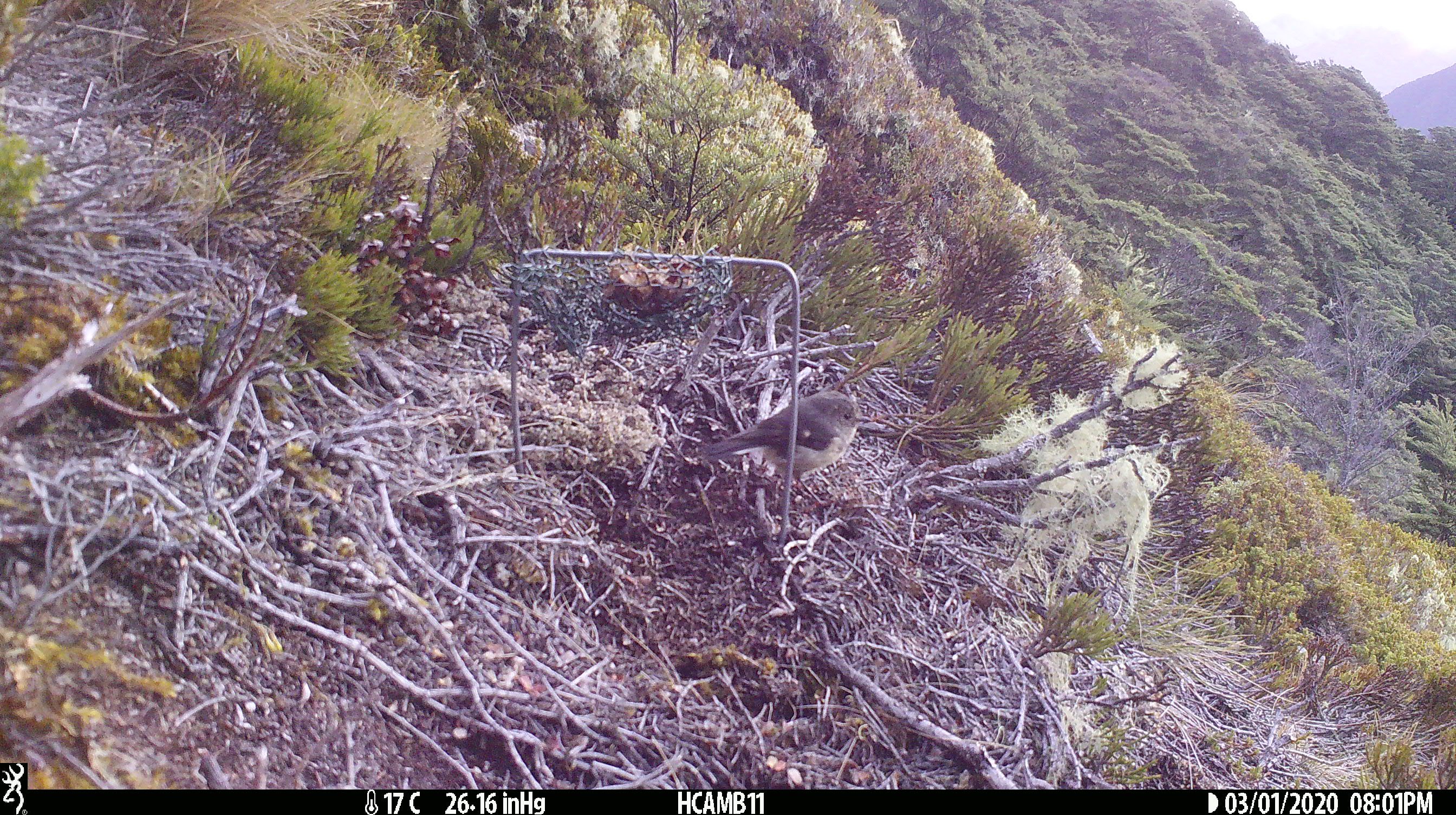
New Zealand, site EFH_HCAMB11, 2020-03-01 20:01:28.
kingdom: Animalia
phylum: Chordata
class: Aves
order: Passeriformes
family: Petroicidae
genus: Petroica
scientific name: Petroica macrocephala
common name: tomtit